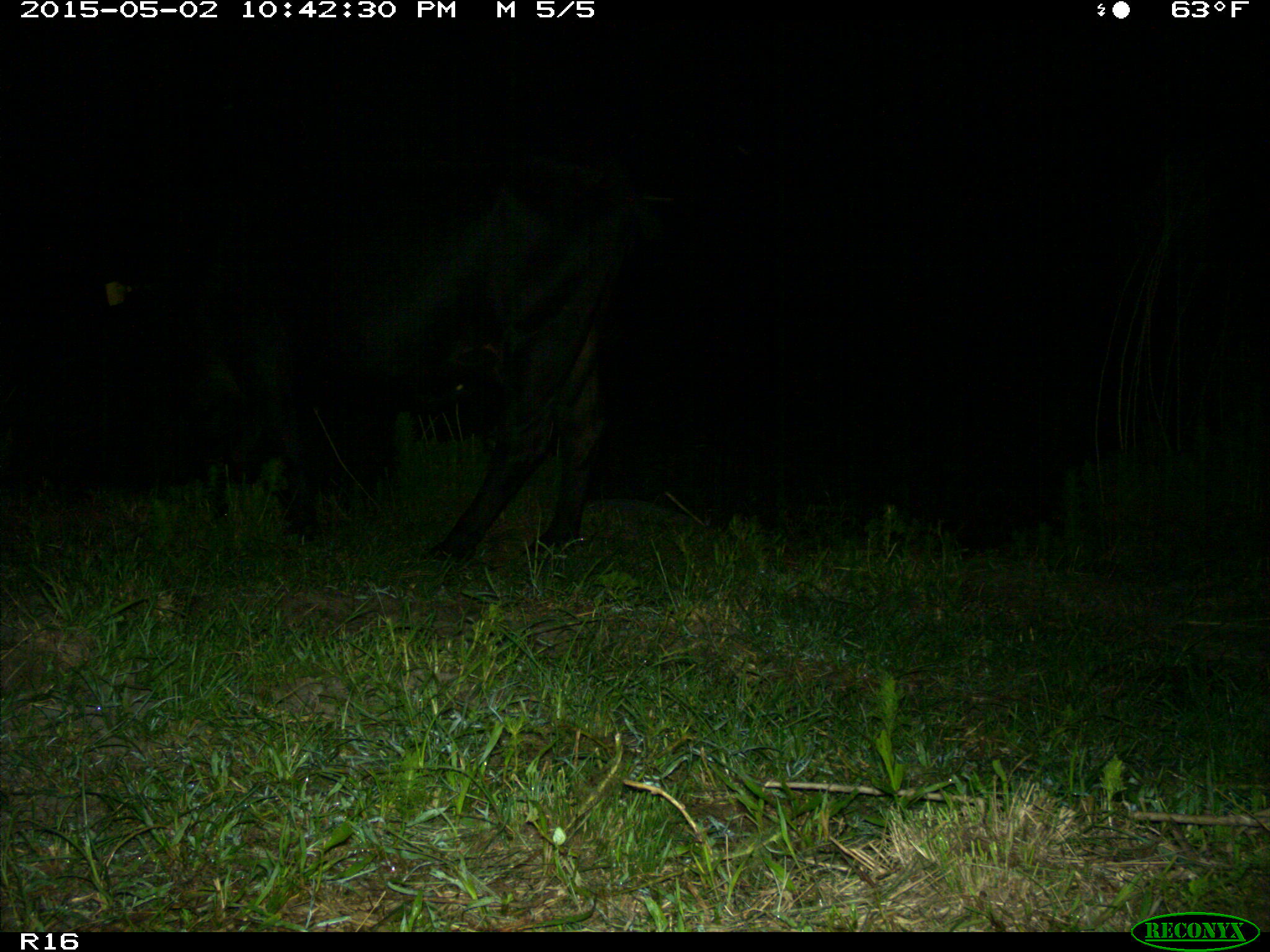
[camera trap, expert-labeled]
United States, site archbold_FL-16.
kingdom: Animalia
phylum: Chordata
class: Mammalia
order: Artiodactyla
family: Bovidae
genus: Bos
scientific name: Bos taurus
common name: domestic cow